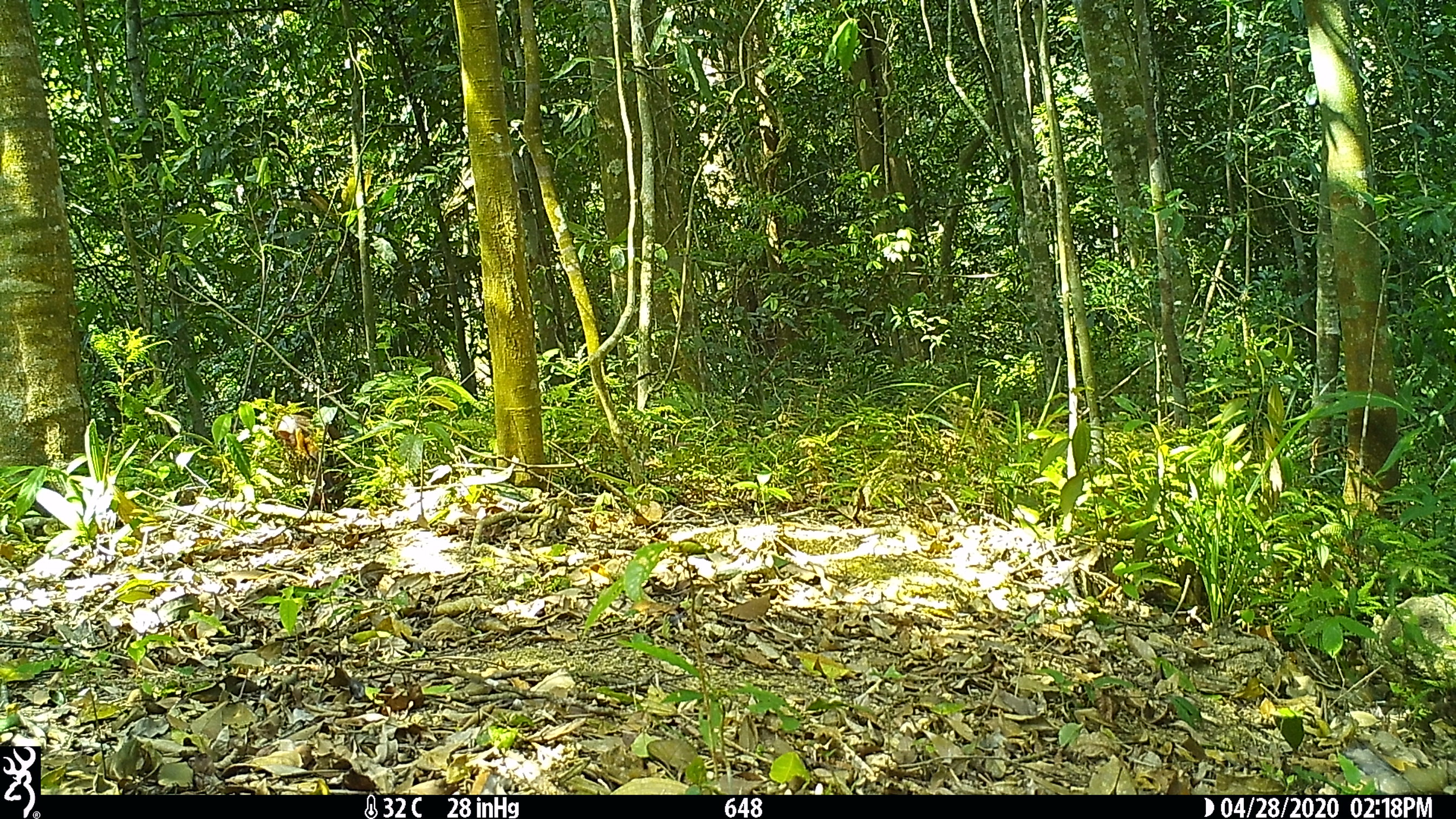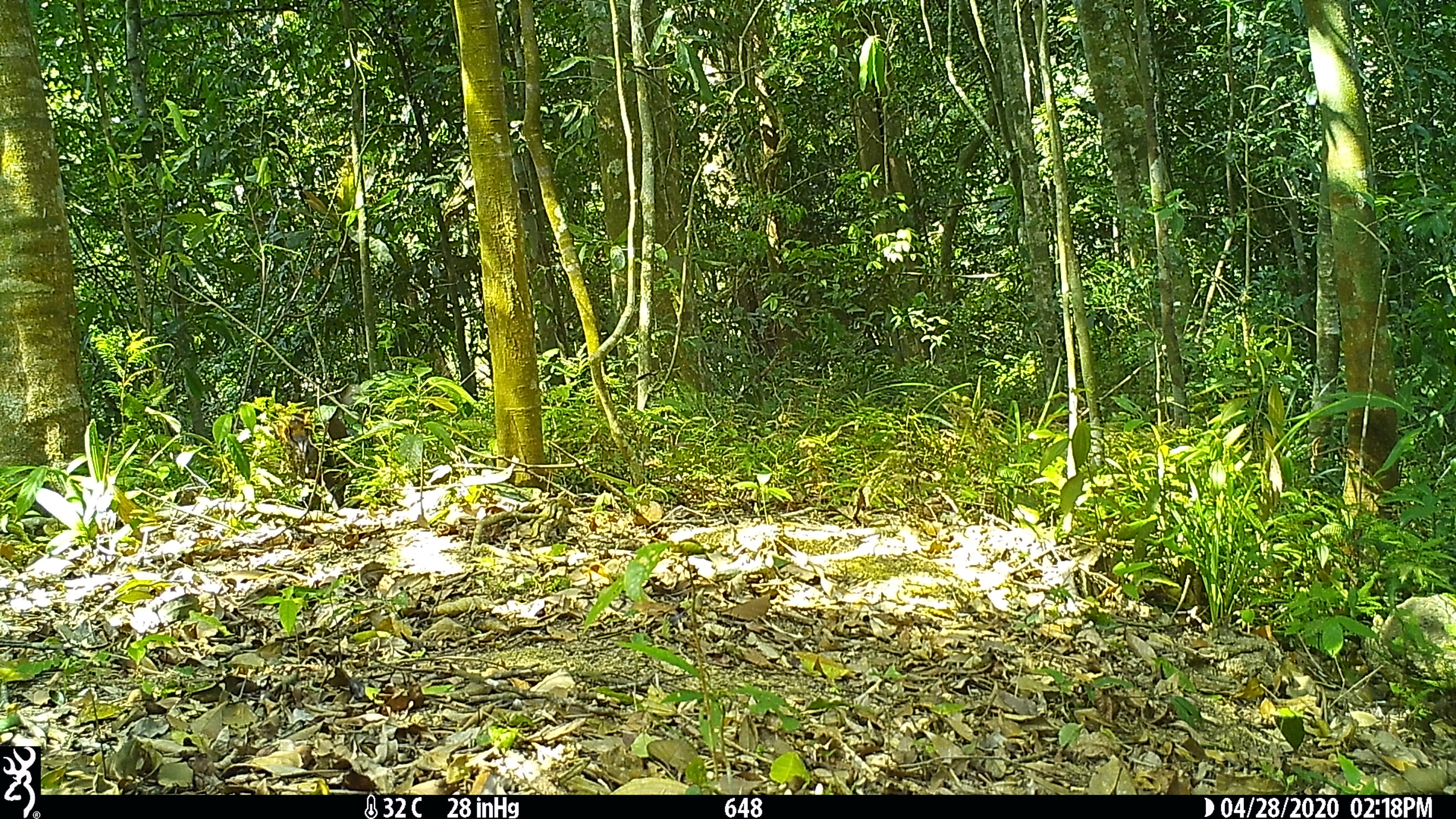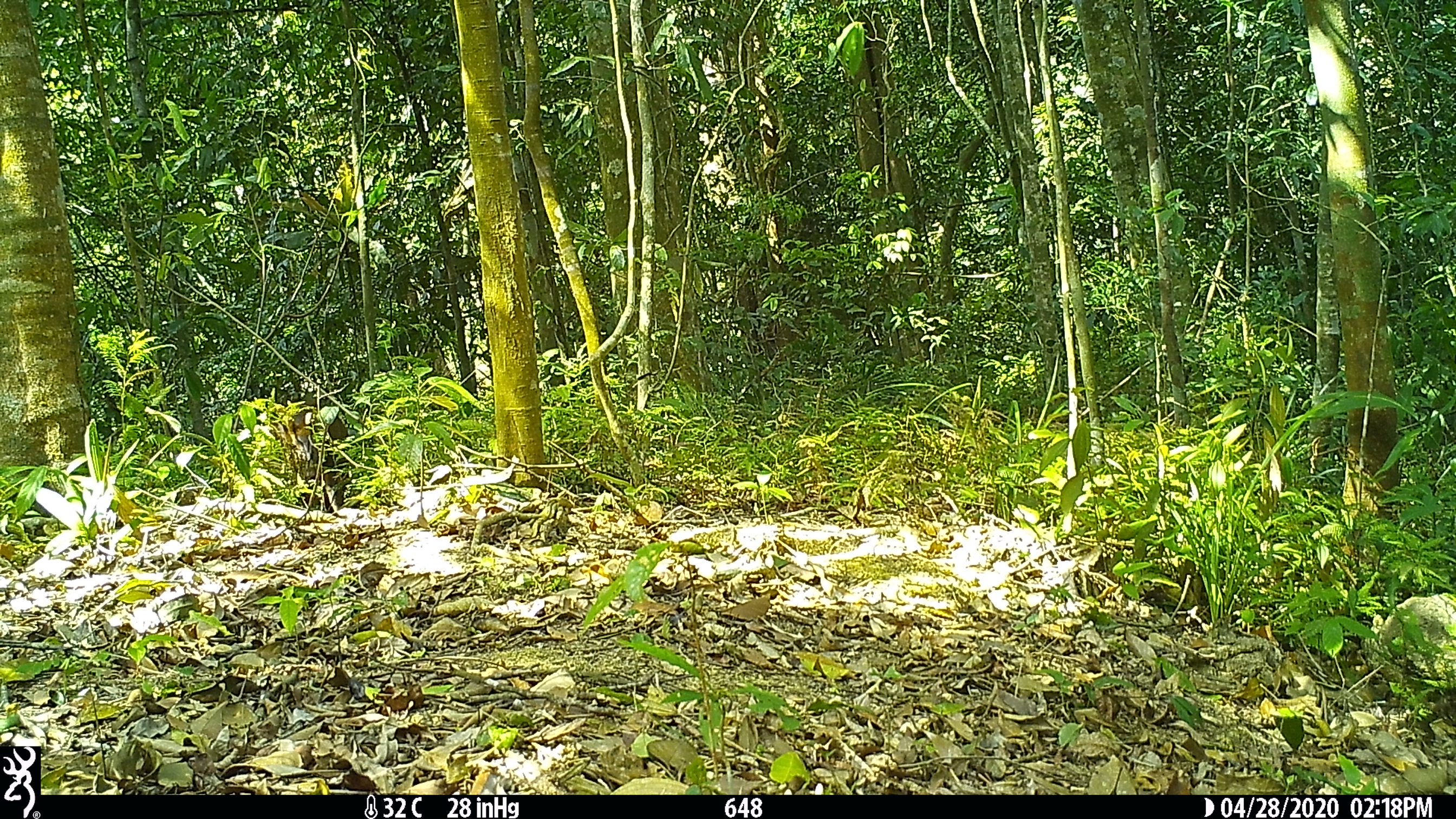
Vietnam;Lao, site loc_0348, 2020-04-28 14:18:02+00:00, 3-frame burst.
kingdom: Animalia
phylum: Chordata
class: Mammalia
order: Artiodactyla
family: Cervidae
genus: Muntiacus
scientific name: Muntiacus rooseveltorum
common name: roosevelt's muntjac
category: roosevelts muntjac group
Roosevelts muntjac group (roosevelt's muntjac) (Muntiacus rooseveltorum). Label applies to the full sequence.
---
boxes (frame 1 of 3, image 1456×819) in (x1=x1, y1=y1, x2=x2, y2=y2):
roosevelts muntjac group: (x1=275, y1=410, x2=344, y2=507)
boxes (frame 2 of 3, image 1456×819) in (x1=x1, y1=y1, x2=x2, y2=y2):
roosevelts muntjac group: (x1=274, y1=413, x2=348, y2=509)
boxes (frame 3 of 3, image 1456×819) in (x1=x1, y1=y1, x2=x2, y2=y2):
roosevelts muntjac group: (x1=277, y1=405, x2=348, y2=511)